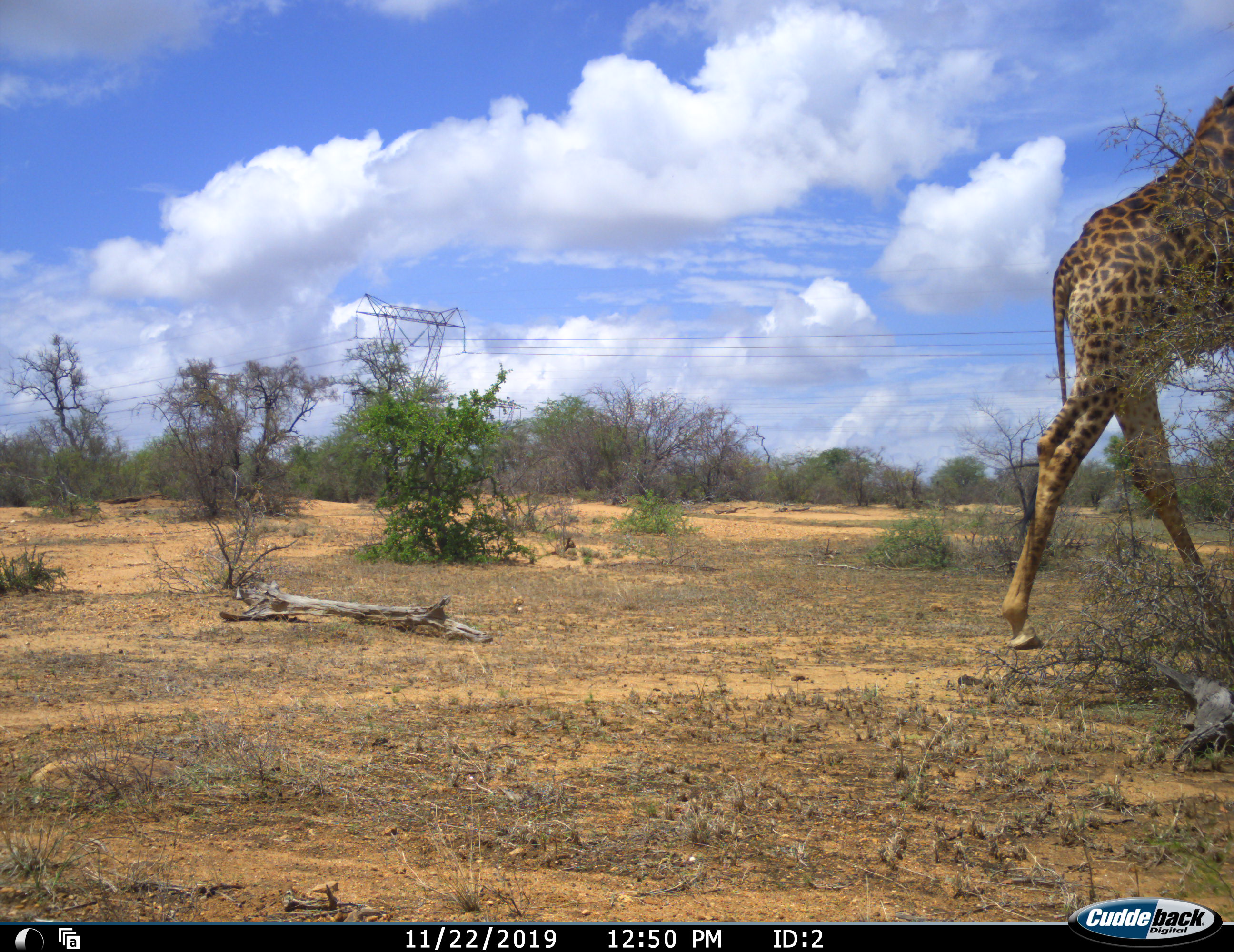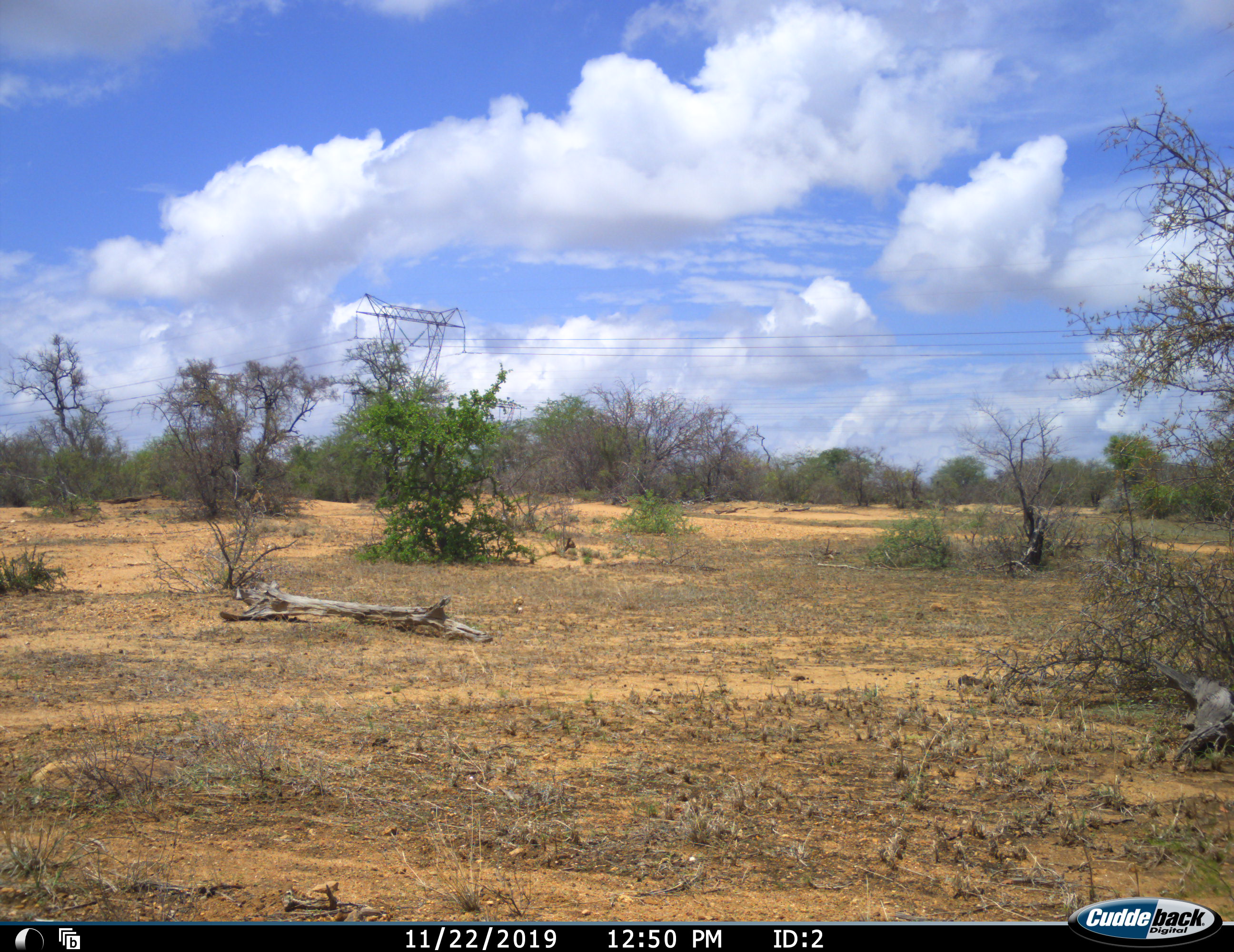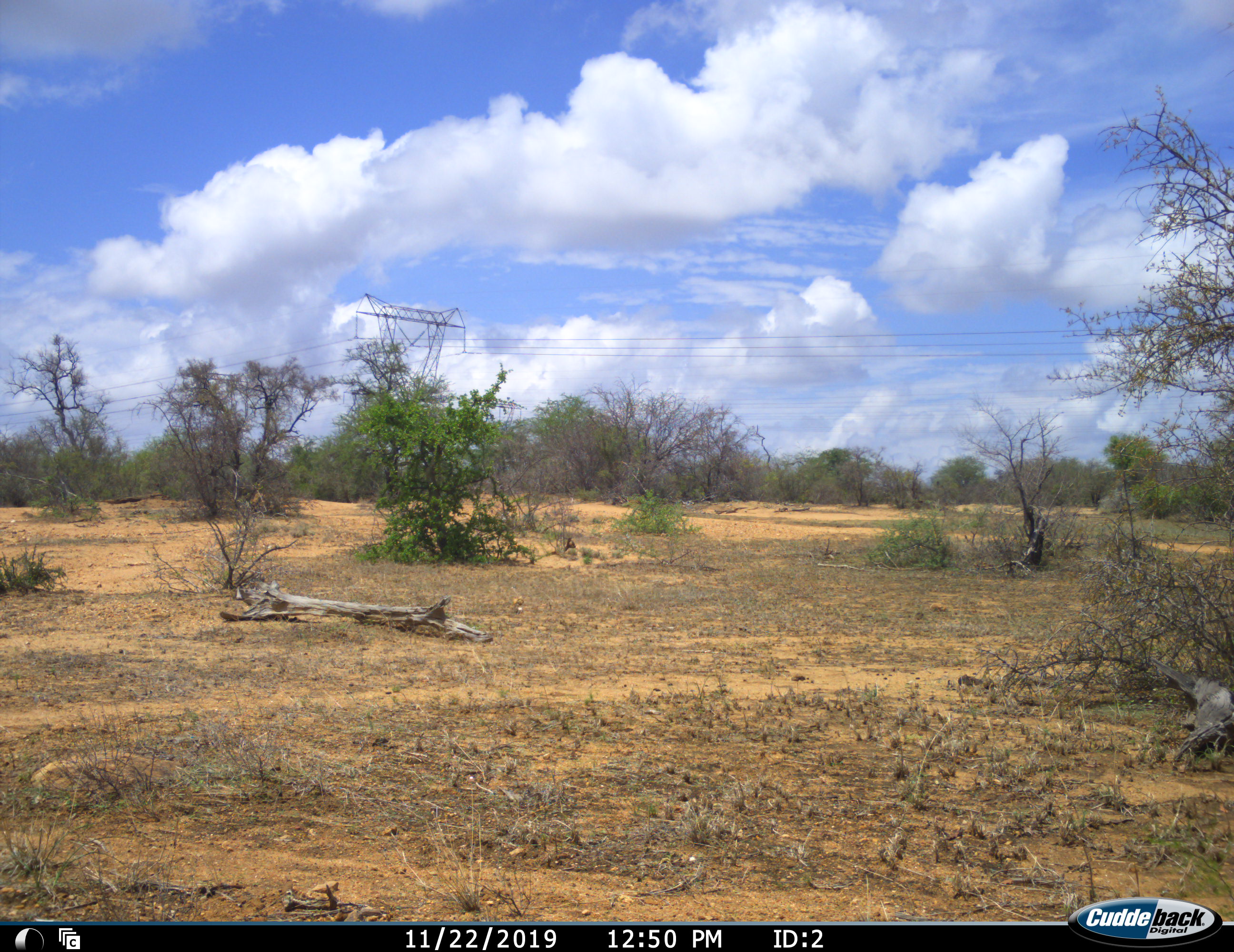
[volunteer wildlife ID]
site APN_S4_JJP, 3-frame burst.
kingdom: Animalia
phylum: Chordata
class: Mammalia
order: Artiodactyla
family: Giraffidae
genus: Giraffa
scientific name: Giraffa camelopardalis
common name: giraffe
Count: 1.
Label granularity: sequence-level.